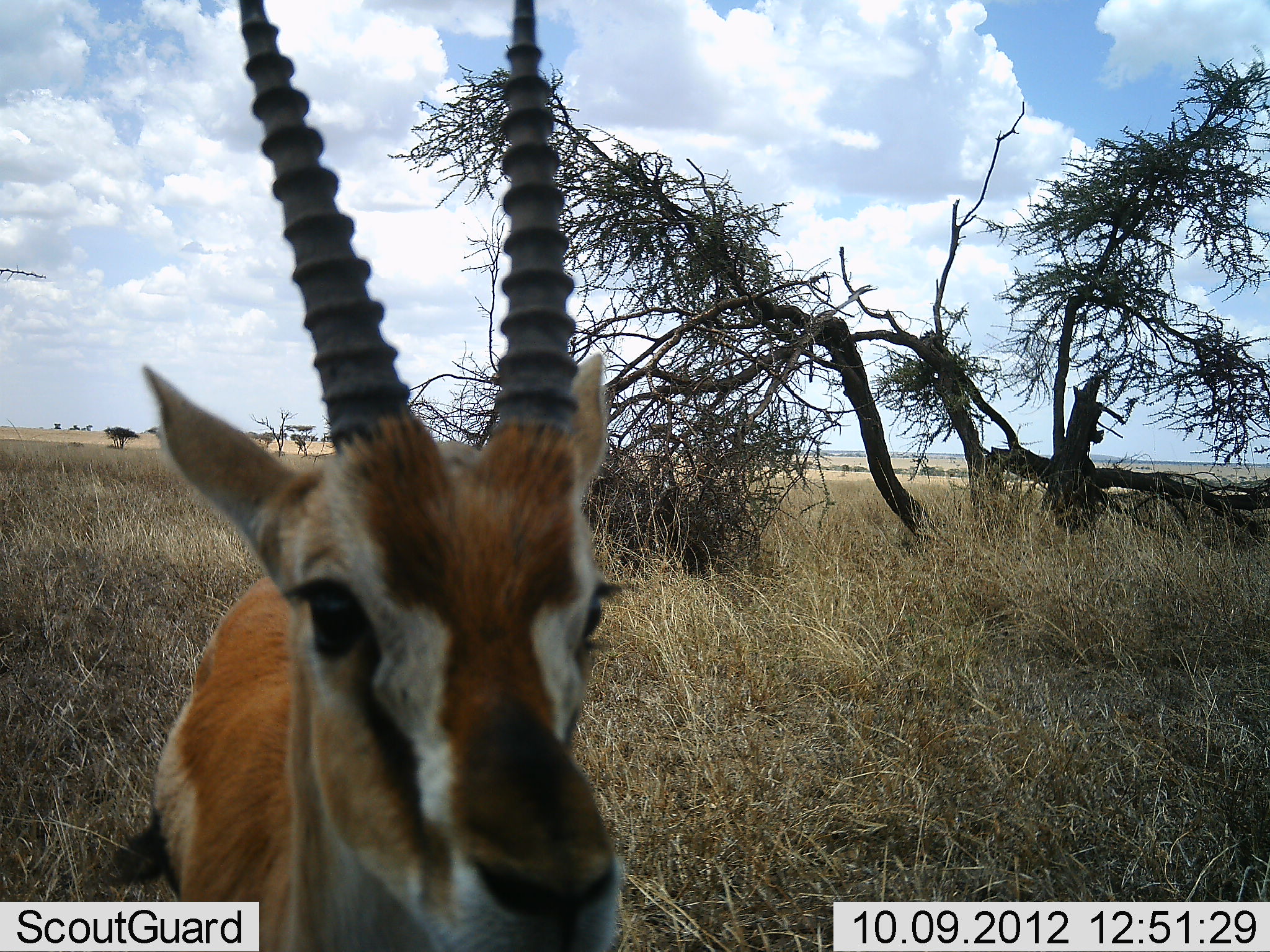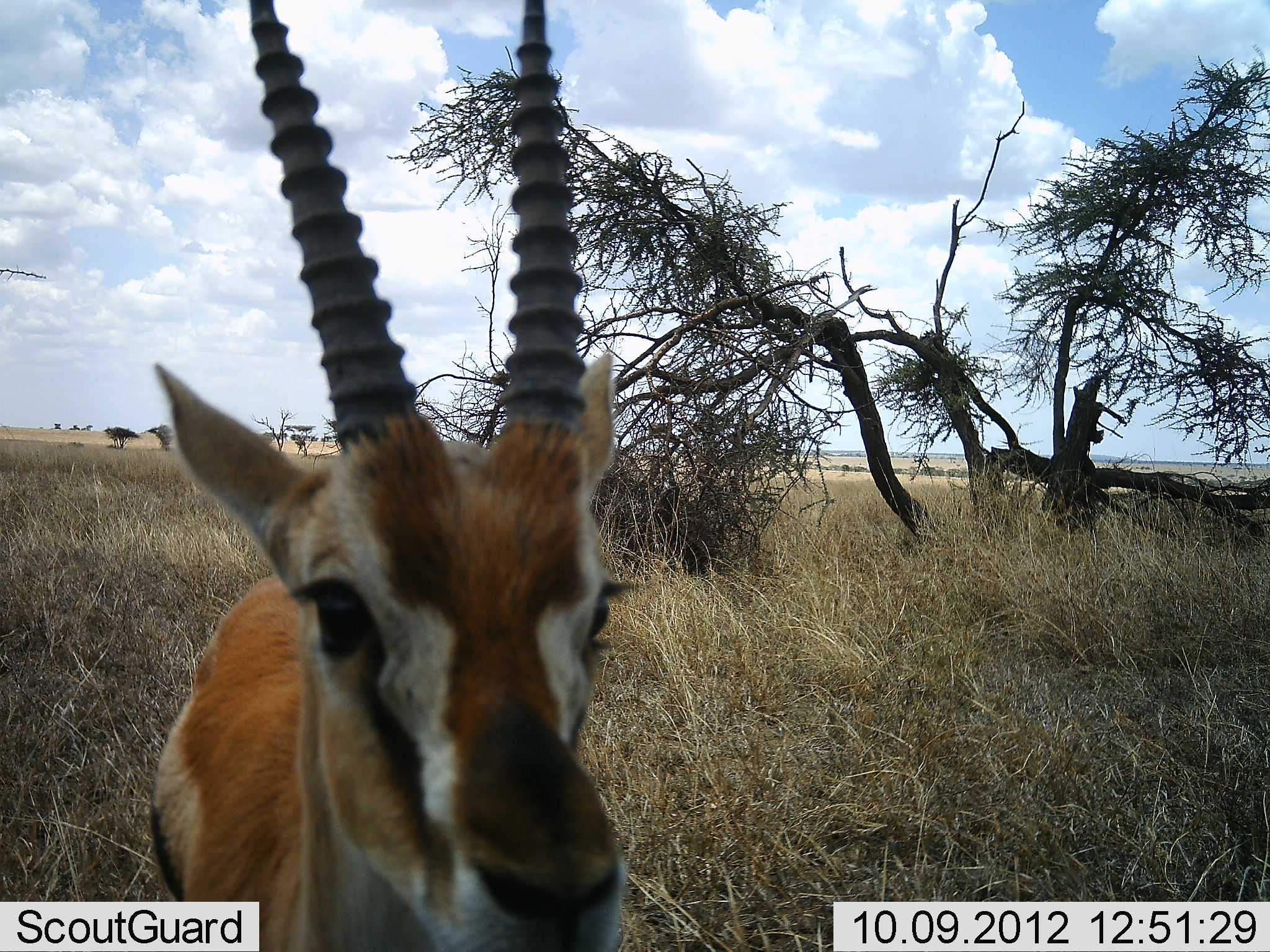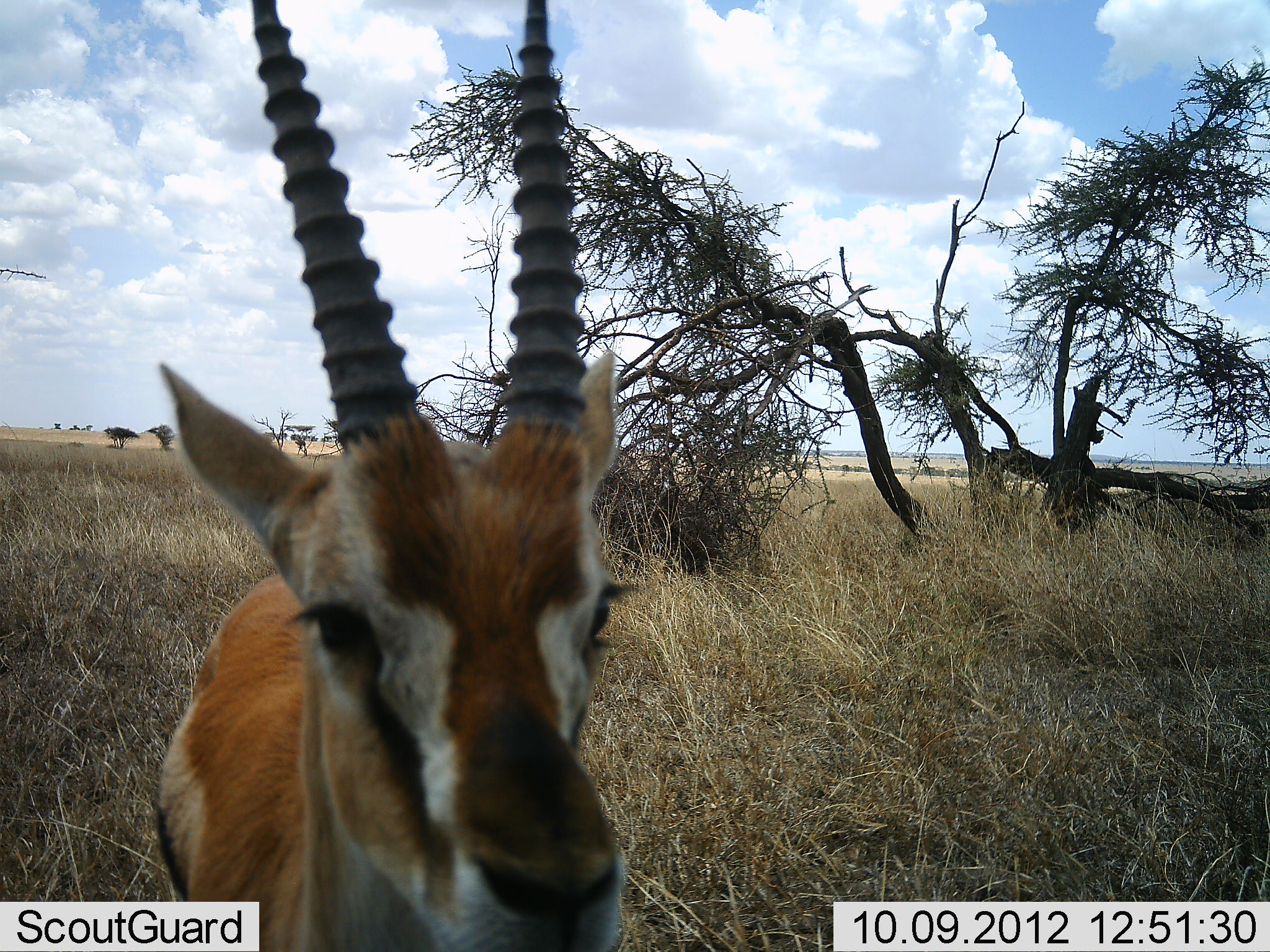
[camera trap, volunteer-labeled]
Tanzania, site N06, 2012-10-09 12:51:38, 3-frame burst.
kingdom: Animalia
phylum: Chordata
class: Mammalia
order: Artiodactyla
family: Bovidae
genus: Eudorcas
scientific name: Eudorcas thomsonii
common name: thomson's gazelle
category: gazellethomsons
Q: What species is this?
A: Gazellethomsons (thomson's gazelle) (Eudorcas thomsonii).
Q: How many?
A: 1.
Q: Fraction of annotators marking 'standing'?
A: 90%.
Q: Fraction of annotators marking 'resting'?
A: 0%.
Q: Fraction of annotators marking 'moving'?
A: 0%.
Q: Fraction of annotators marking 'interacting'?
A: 10%.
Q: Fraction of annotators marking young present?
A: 0%.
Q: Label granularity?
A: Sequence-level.